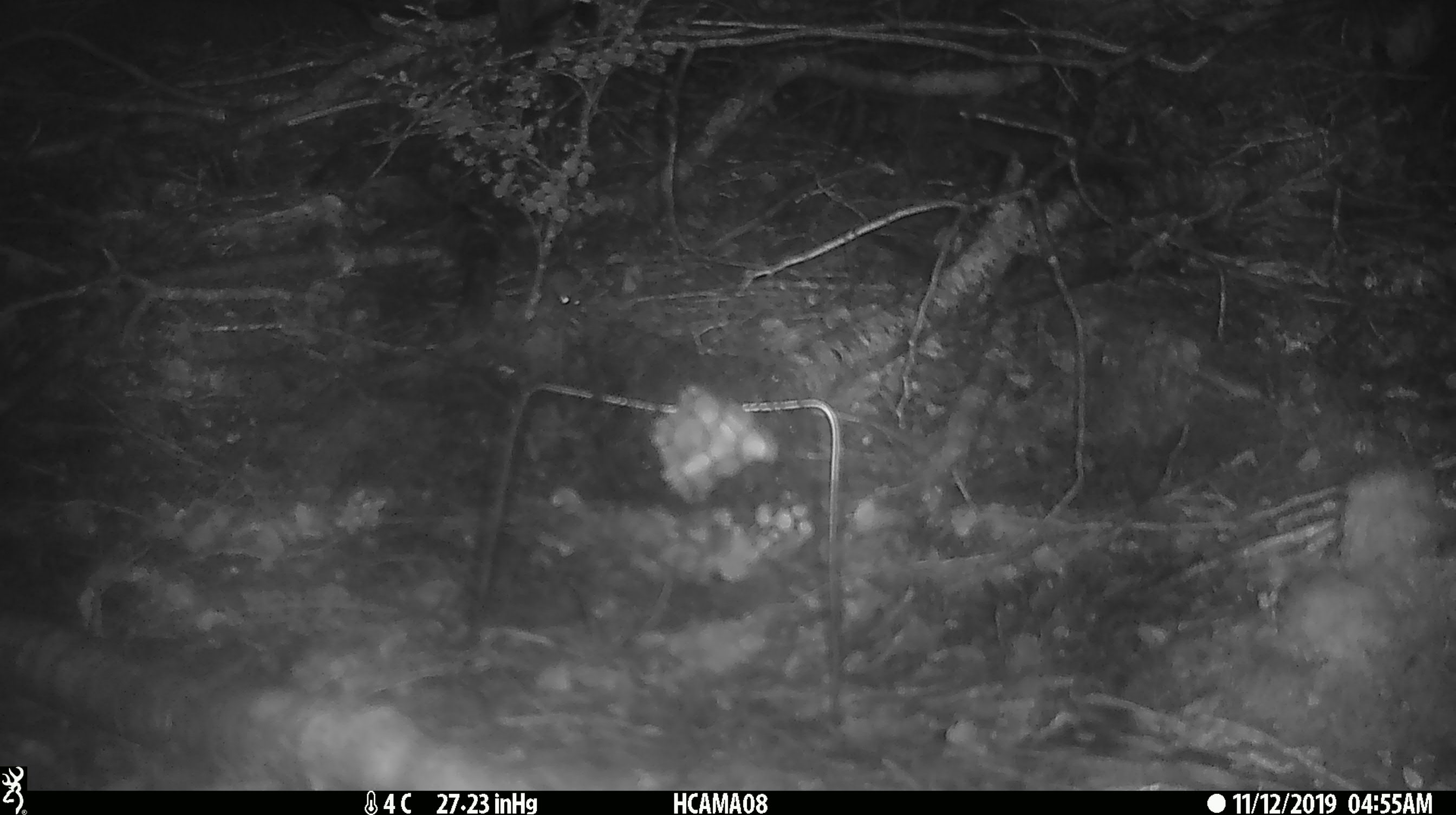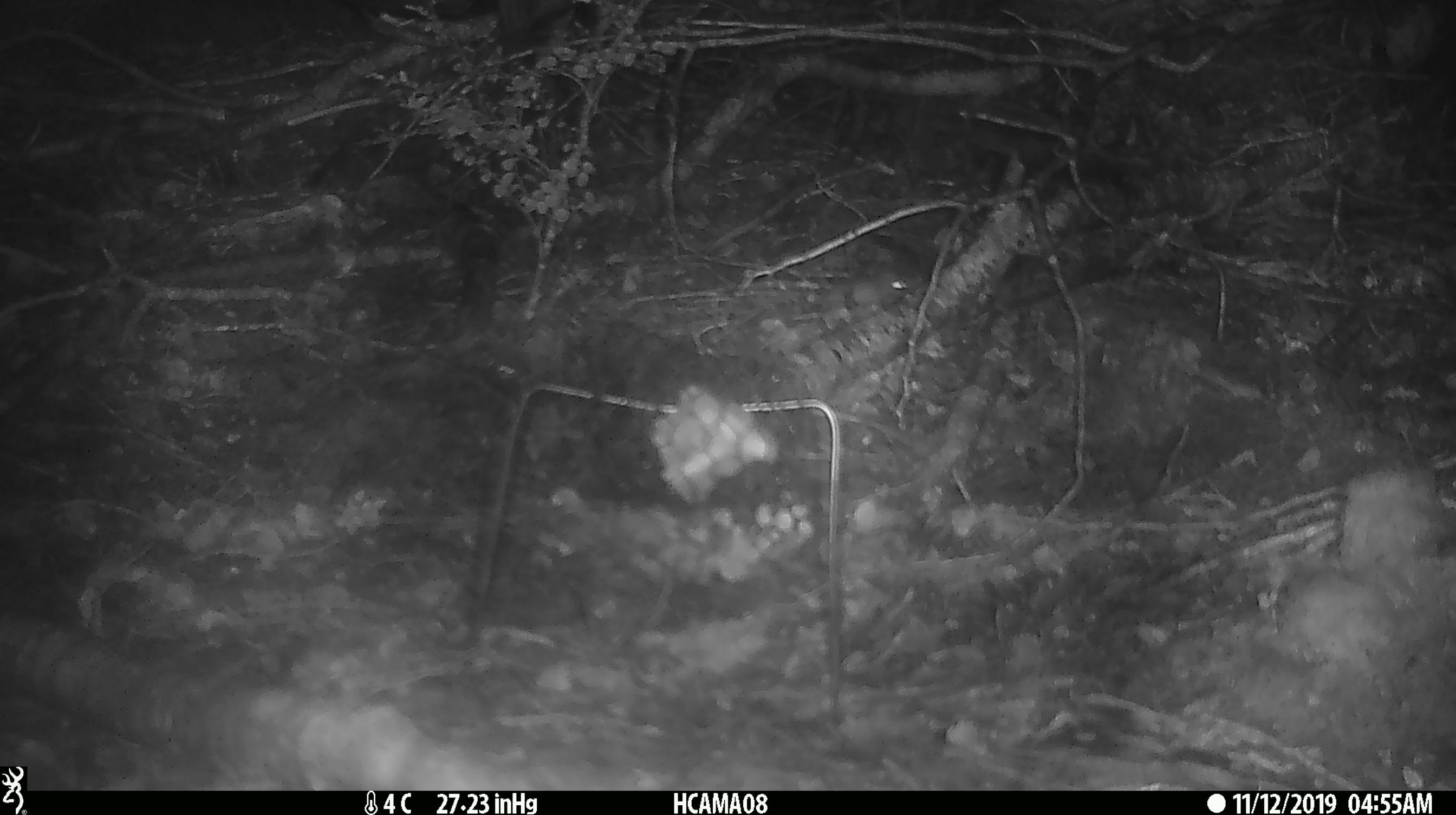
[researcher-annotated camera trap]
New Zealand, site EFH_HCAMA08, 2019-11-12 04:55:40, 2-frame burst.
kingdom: Animalia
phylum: Chordata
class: Mammalia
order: Rodentia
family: Muridae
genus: Mus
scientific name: Mus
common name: mouse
Mouse (Mus).